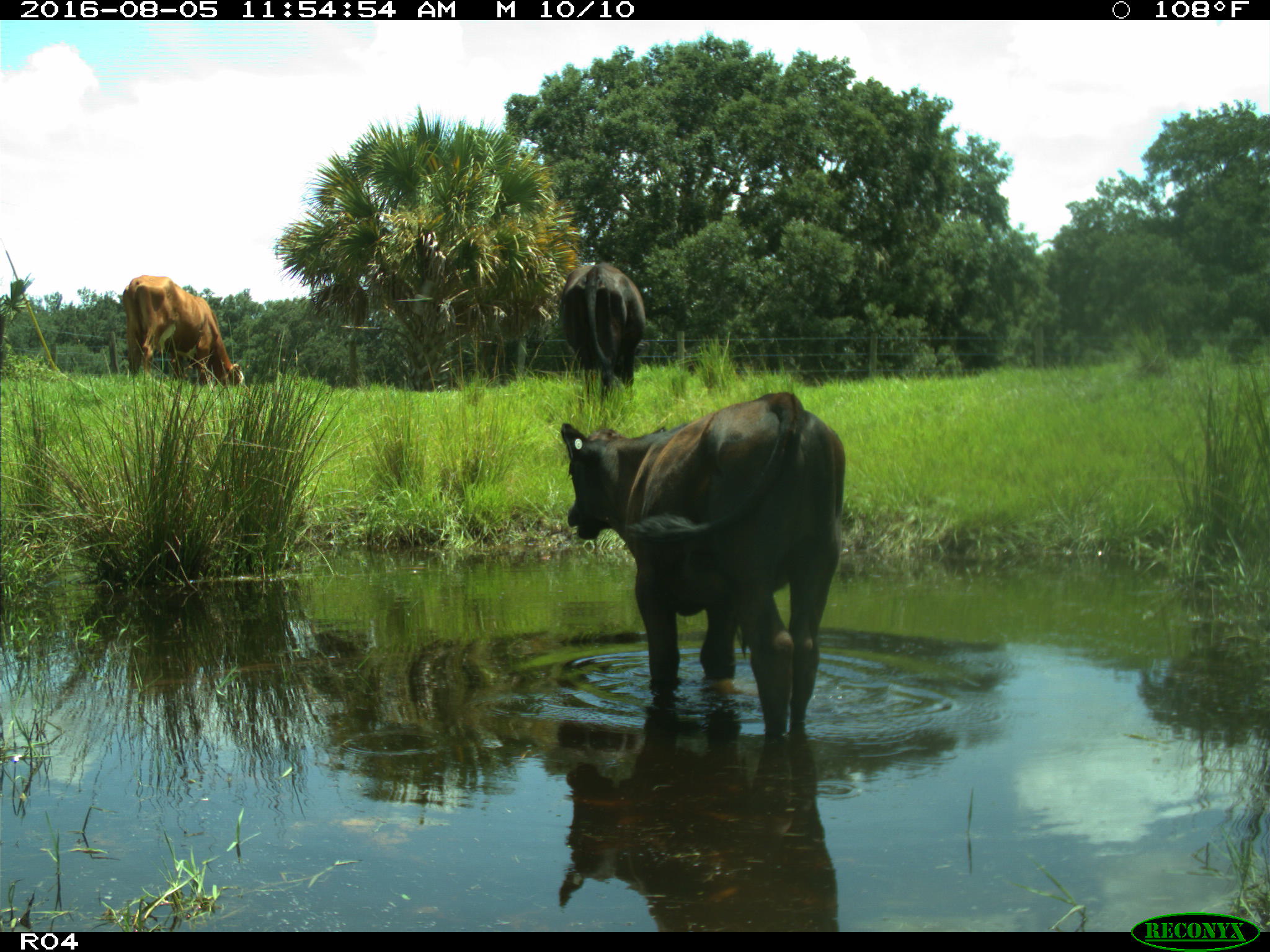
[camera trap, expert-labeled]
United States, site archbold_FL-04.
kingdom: Animalia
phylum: Chordata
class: Mammalia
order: Artiodactyla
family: Bovidae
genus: Bos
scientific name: Bos taurus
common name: domestic cow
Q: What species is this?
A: Bos taurus (domestic cow).